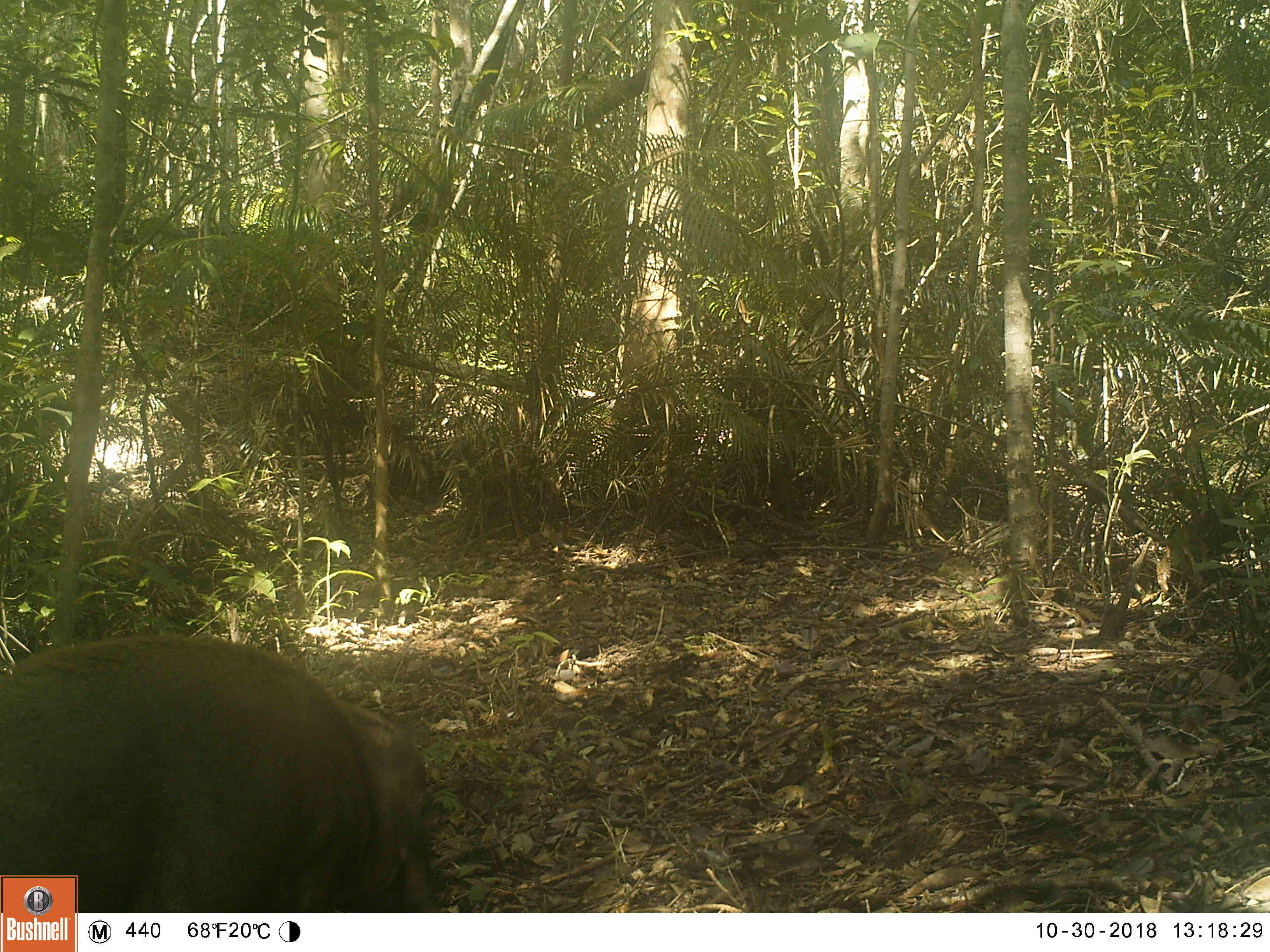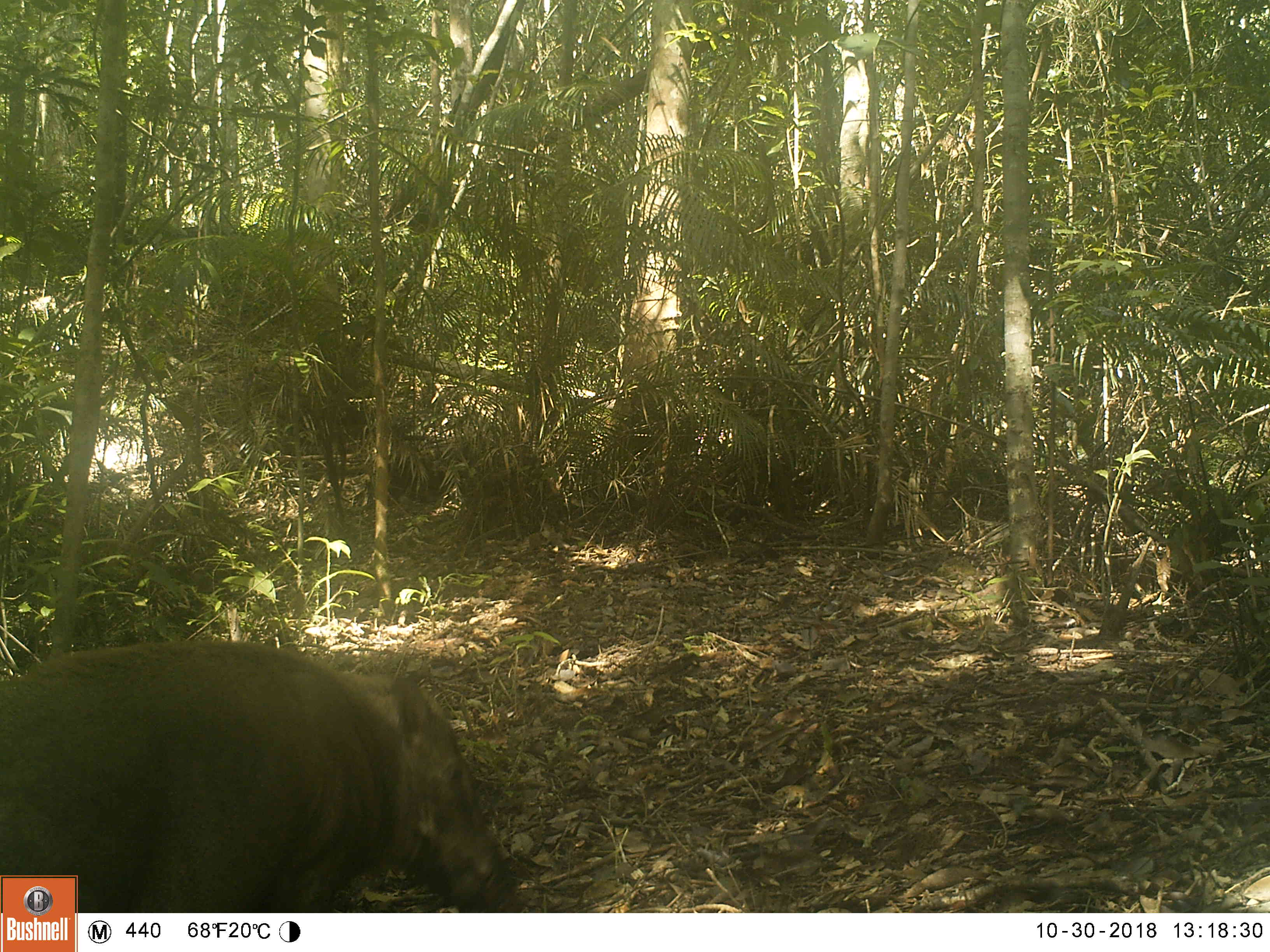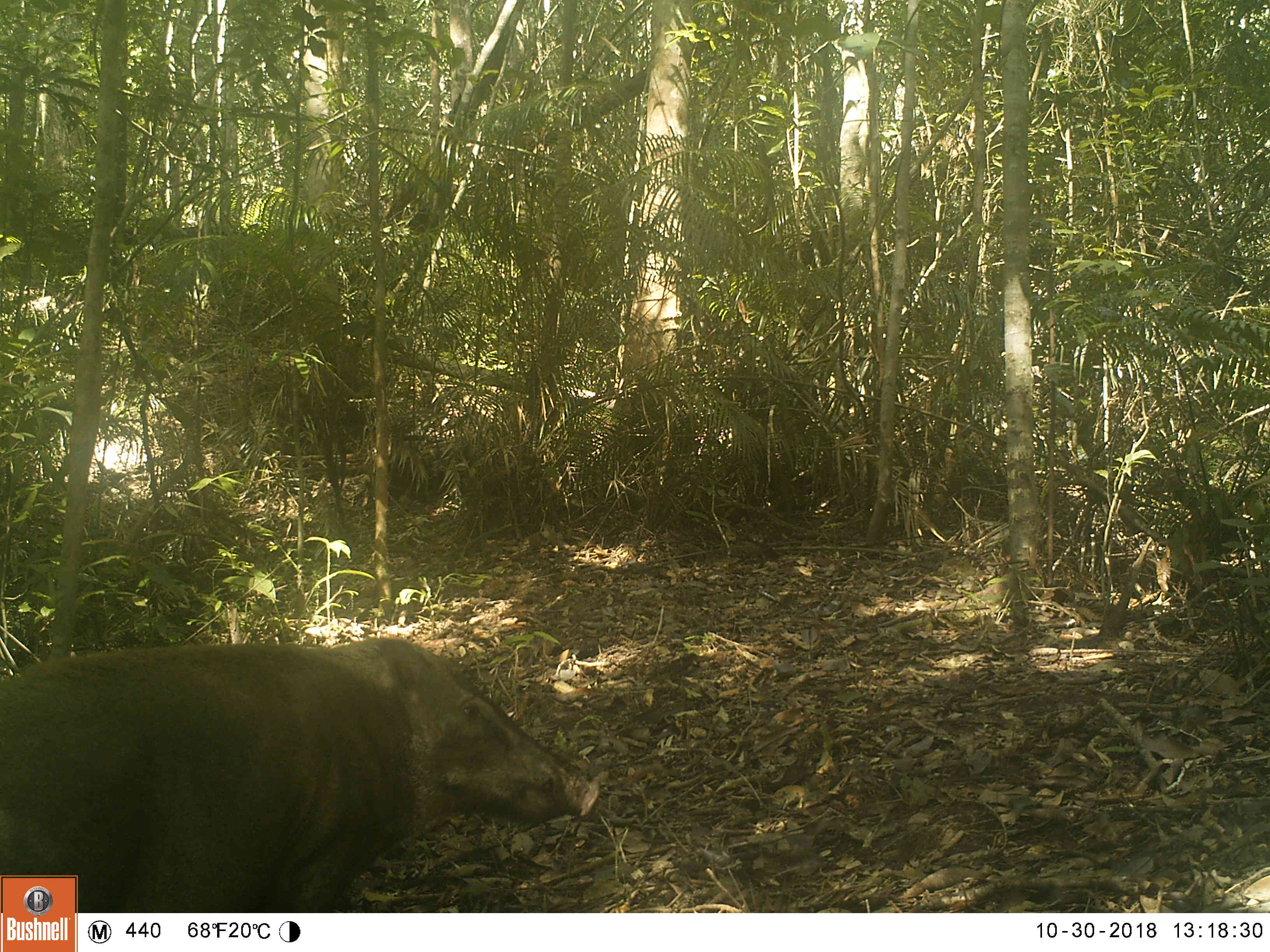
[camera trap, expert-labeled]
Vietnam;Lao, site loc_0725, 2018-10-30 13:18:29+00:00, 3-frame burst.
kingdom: Animalia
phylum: Chordata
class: Mammalia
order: Artiodactyla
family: Suidae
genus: Sus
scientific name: Sus scrofa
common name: eurasian wild pig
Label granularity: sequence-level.